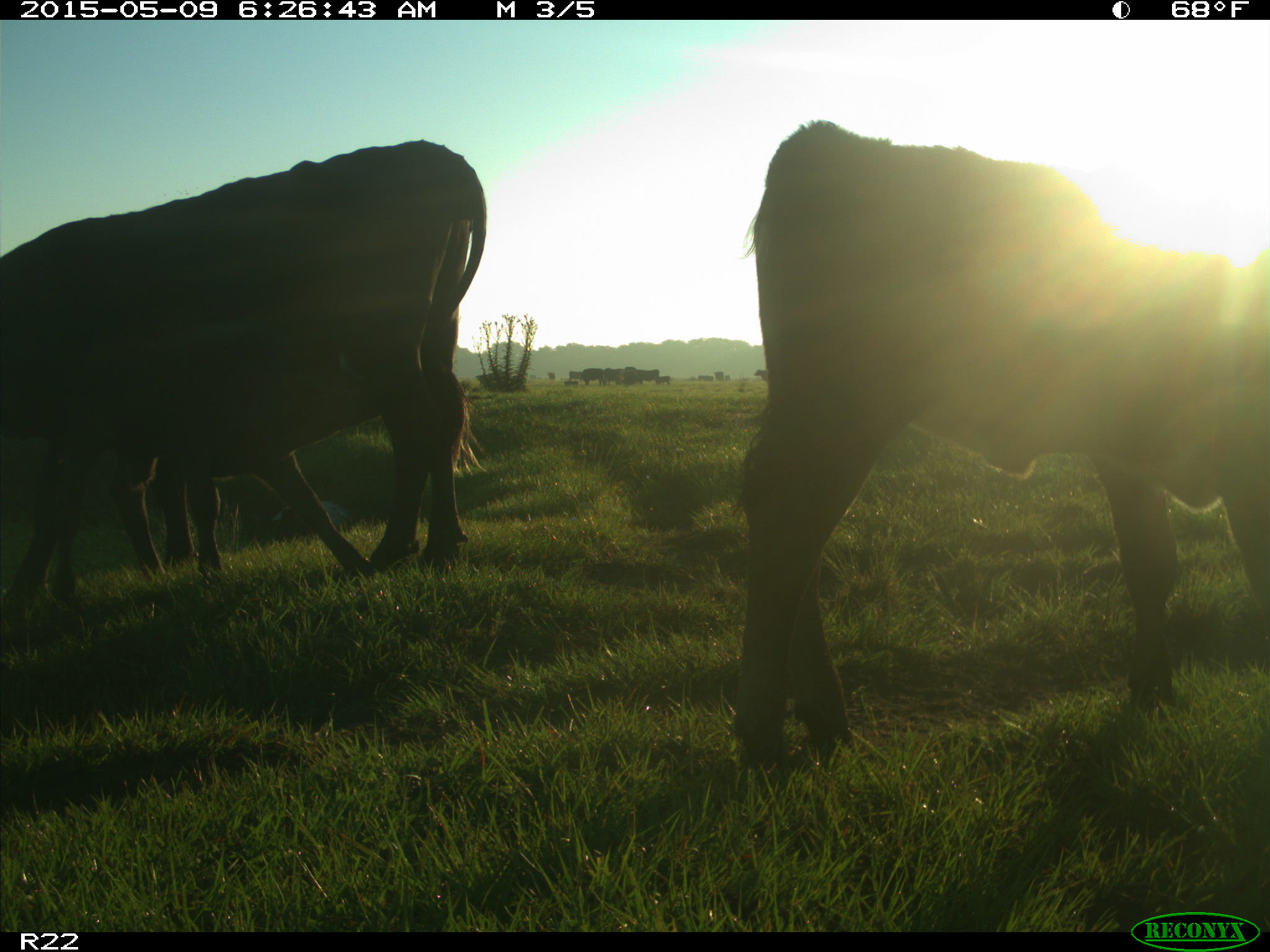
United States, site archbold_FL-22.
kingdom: Animalia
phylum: Chordata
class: Mammalia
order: Artiodactyla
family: Bovidae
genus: Bos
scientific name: Bos taurus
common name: domestic cow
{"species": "Bos taurus (domestic cow)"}